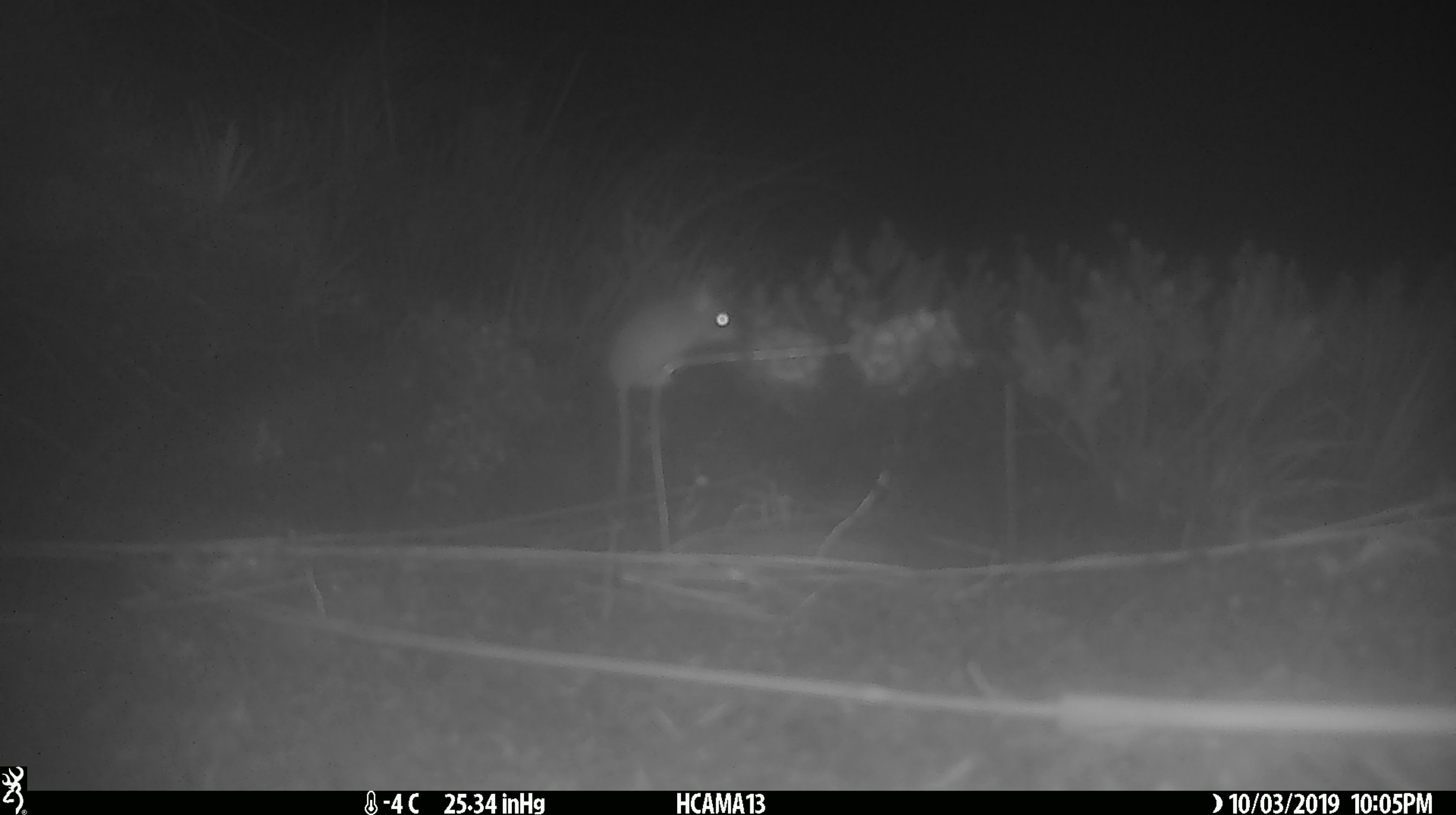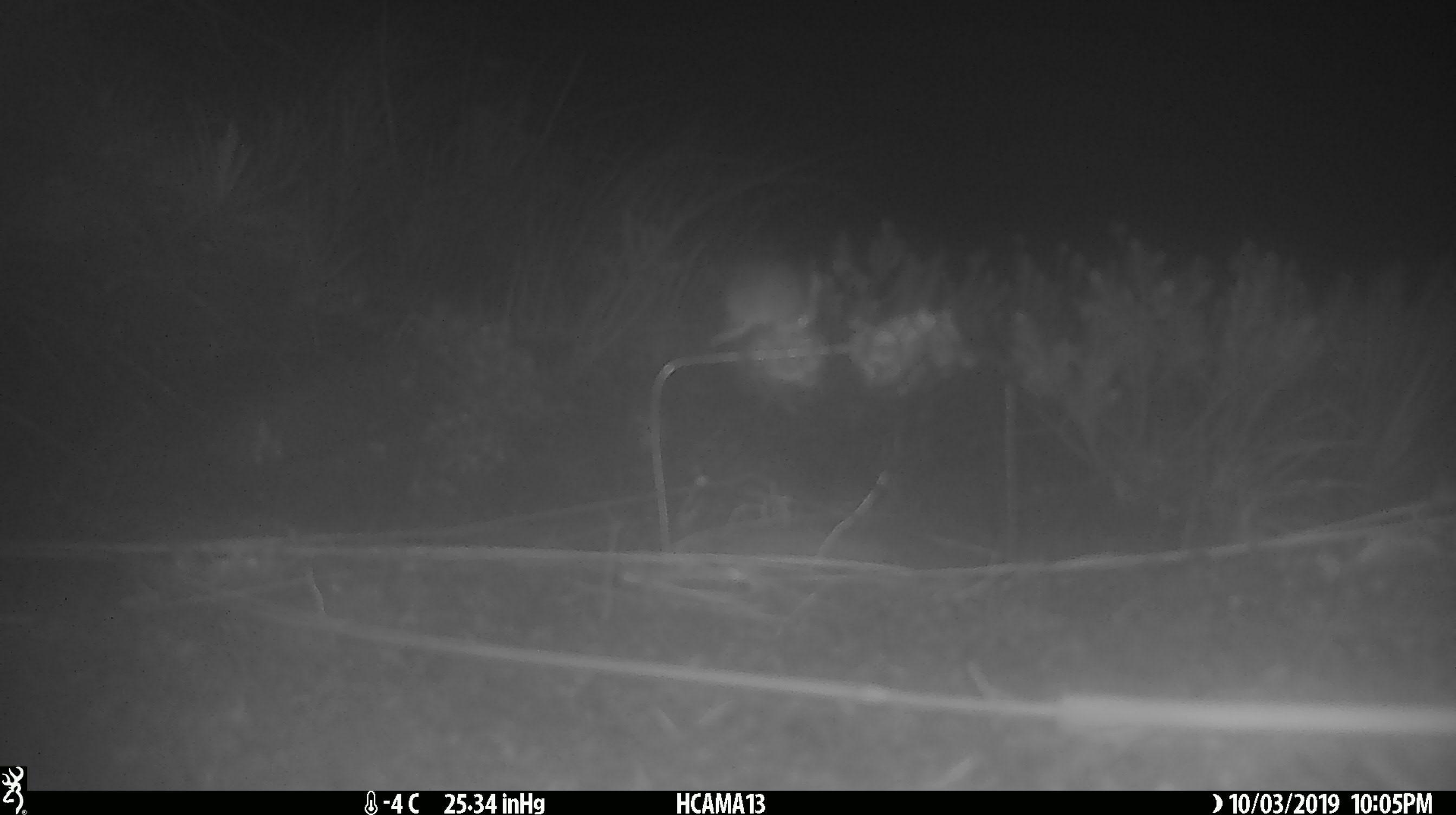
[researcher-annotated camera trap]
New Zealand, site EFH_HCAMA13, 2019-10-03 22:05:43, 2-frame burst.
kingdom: Animalia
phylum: Chordata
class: Mammalia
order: Rodentia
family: Muridae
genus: Mus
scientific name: Mus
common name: mouse